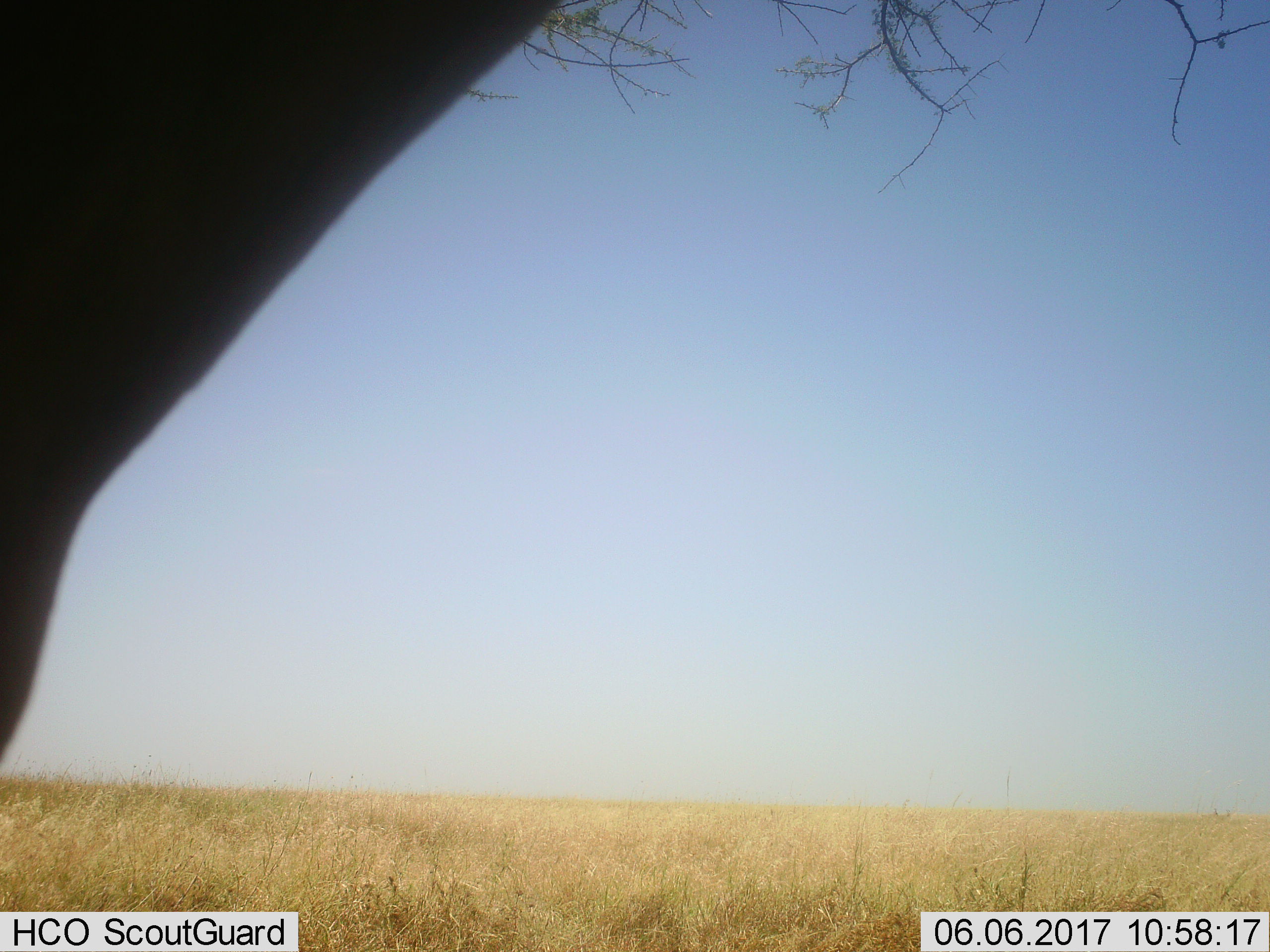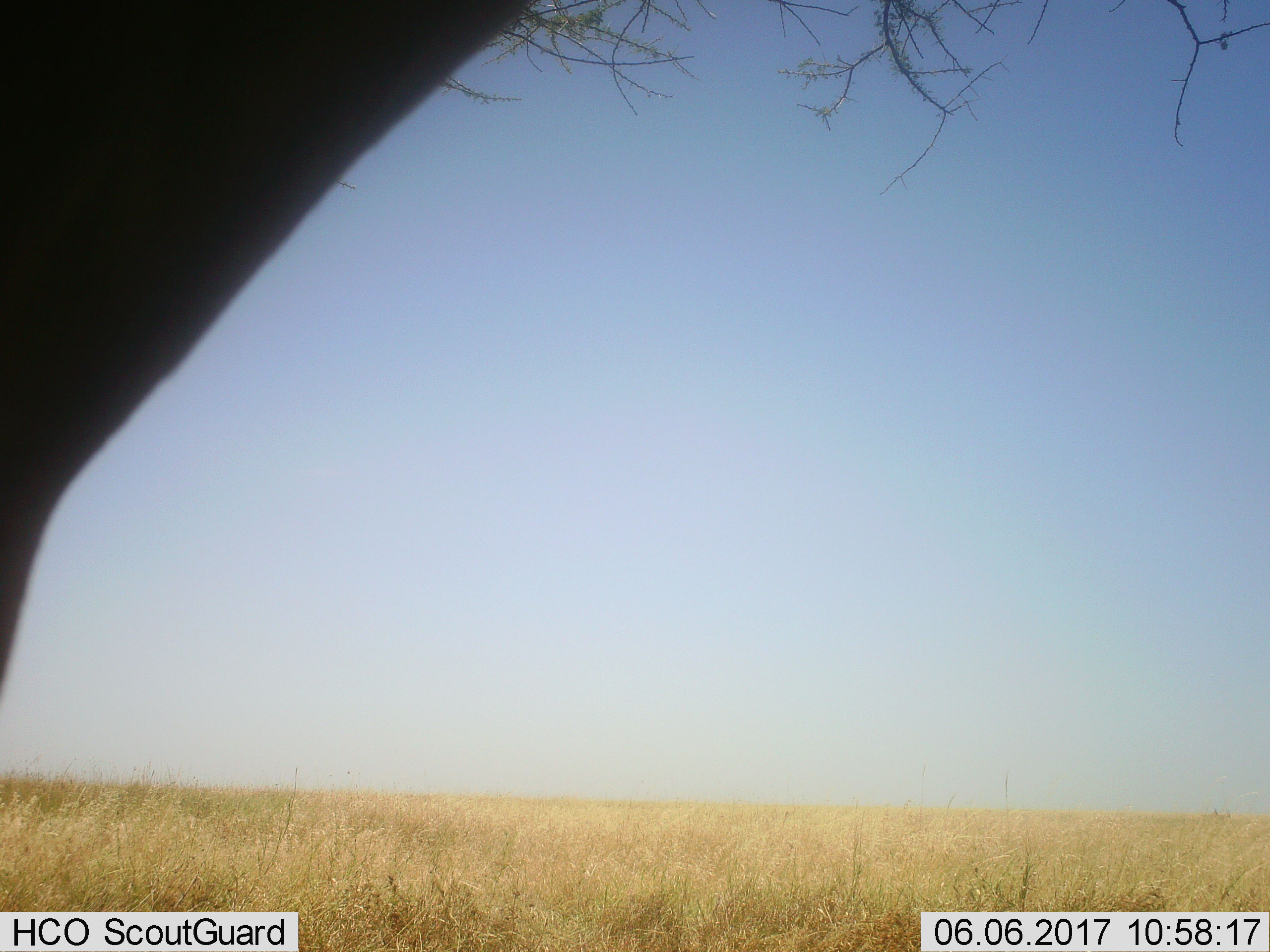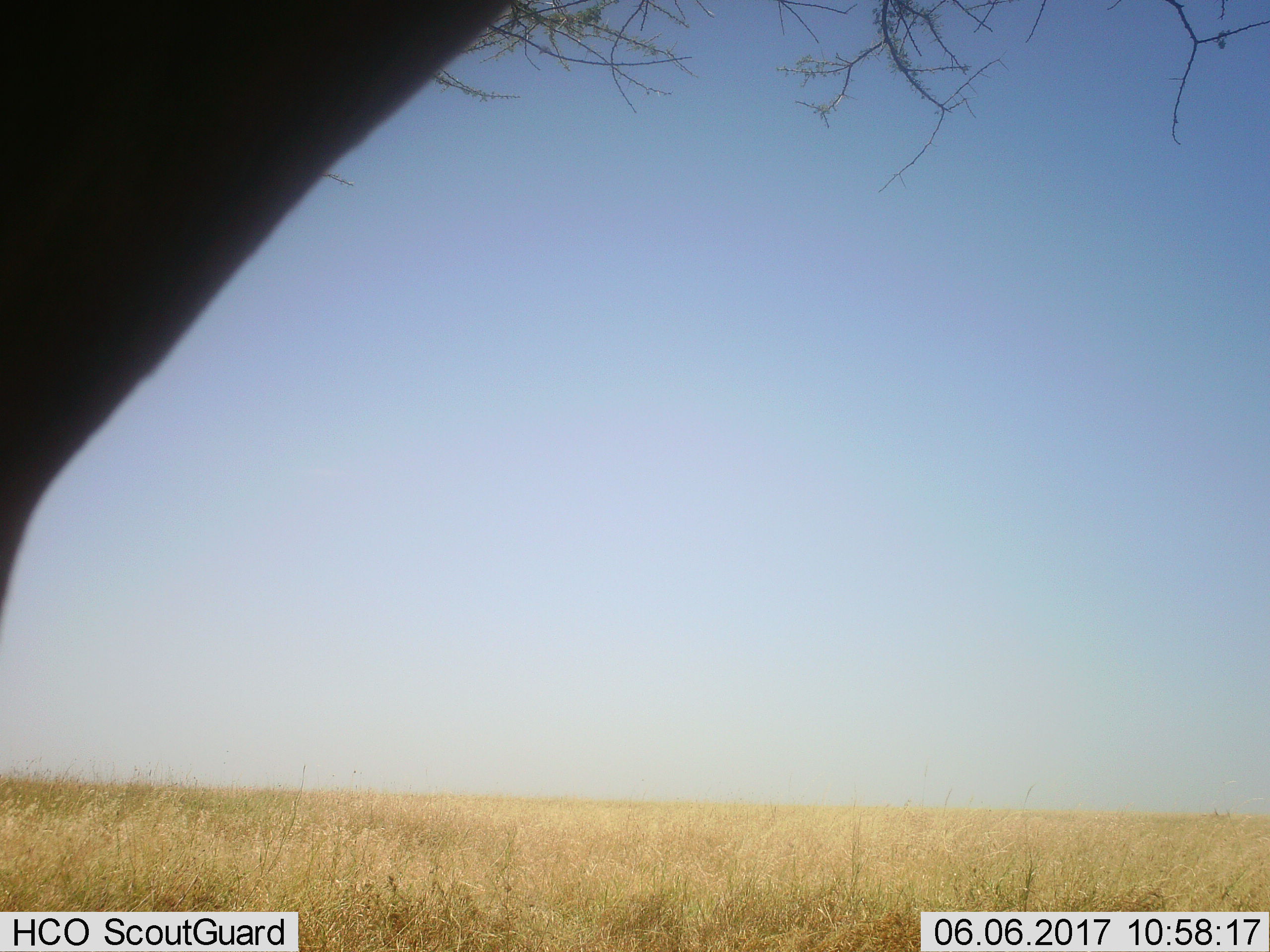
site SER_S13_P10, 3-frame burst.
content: unidentified animal